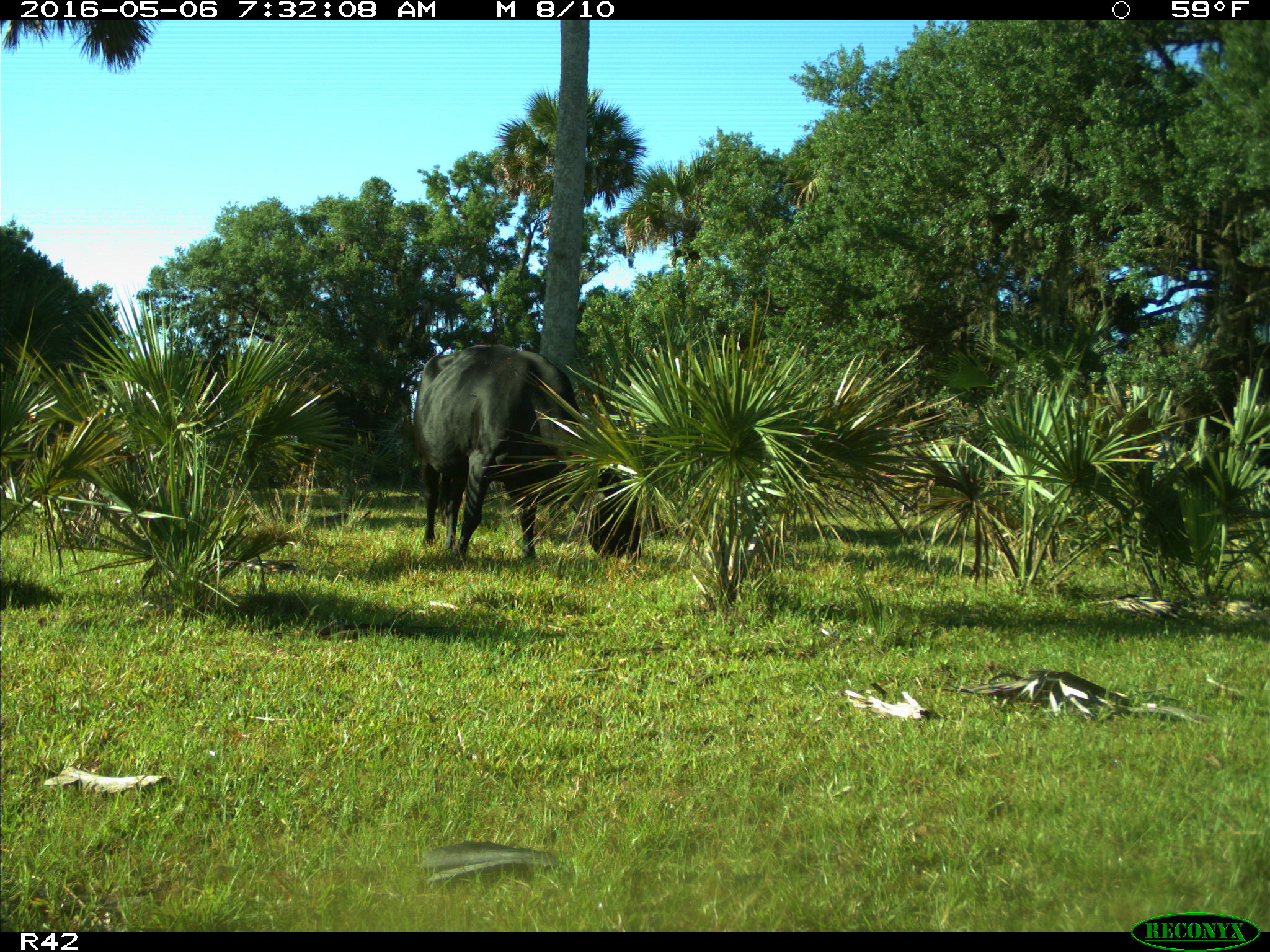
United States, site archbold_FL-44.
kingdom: Animalia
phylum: Chordata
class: Mammalia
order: Artiodactyla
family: Bovidae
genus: Bos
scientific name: Bos taurus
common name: domestic cow